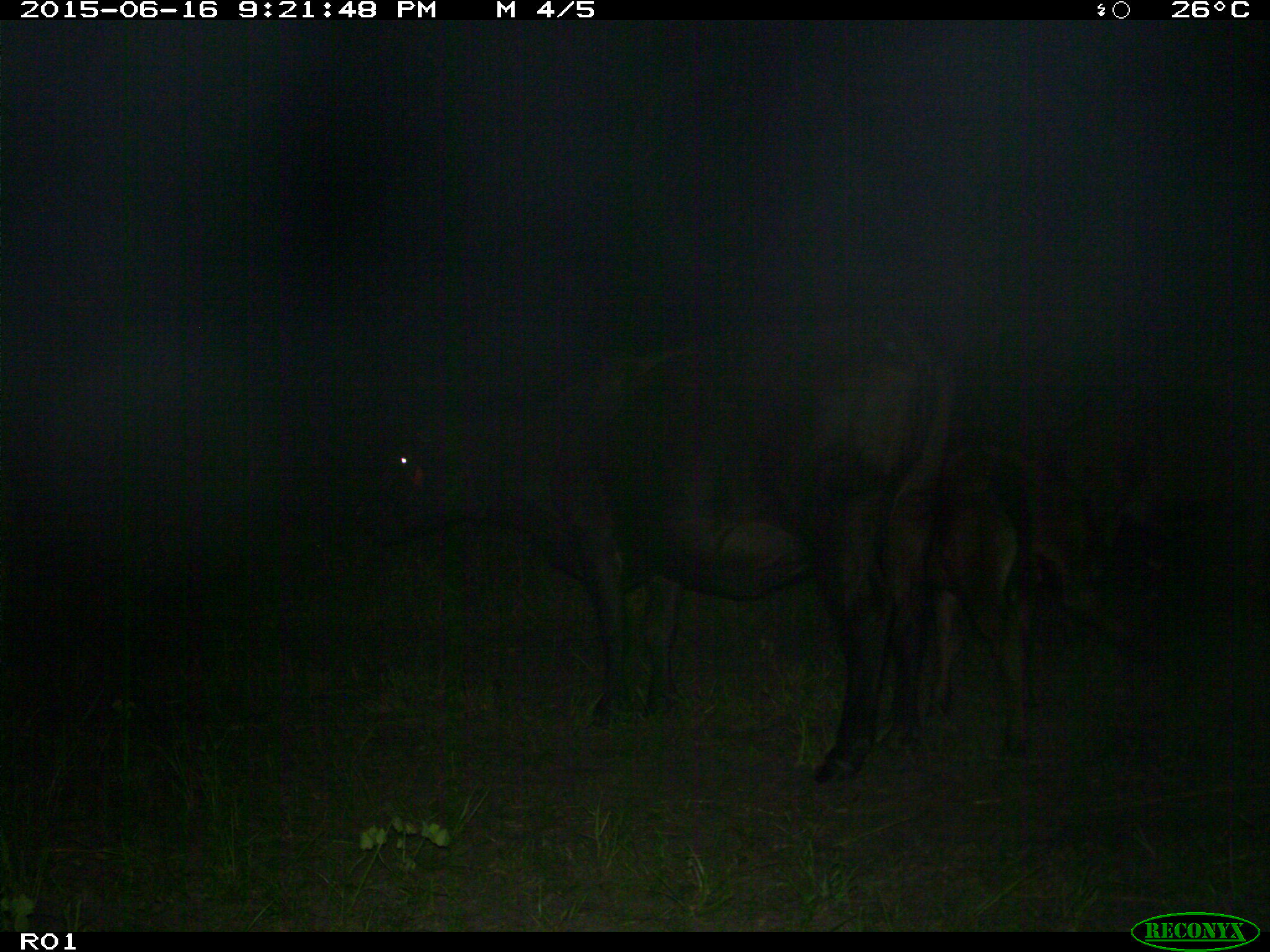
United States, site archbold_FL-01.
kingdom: Animalia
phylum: Chordata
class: Mammalia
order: Artiodactyla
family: Bovidae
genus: Bos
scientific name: Bos taurus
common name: domestic cow